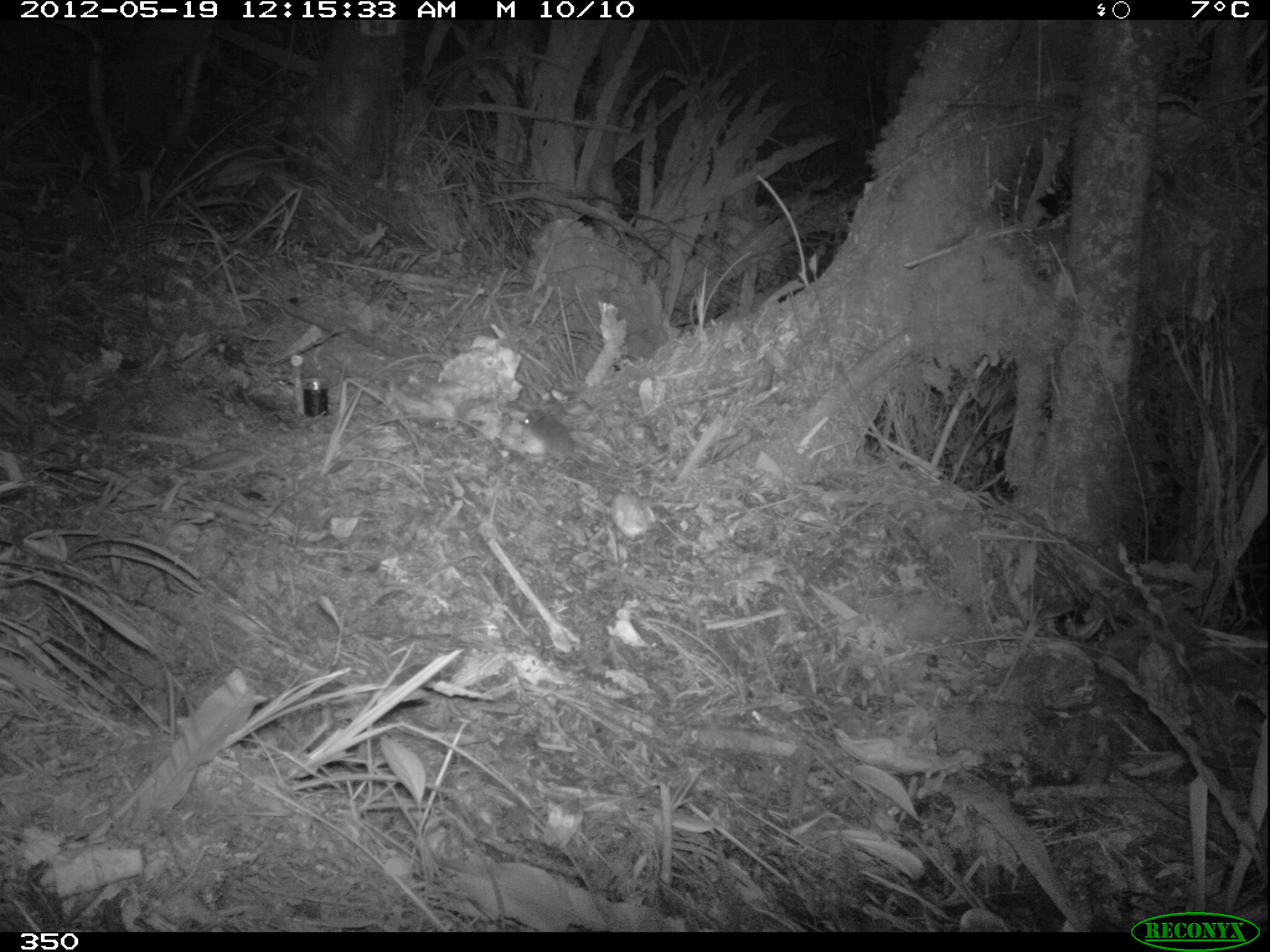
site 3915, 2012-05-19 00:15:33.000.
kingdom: Animalia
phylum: Chordata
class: Mammalia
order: Rodentia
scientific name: Rodentia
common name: rodents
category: unknown rodent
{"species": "unknown rodent (rodents) (Rodentia)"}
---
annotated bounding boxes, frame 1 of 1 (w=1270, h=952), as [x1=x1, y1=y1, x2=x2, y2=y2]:
unknown rodent: [x1=520, y1=411, x2=633, y2=479]